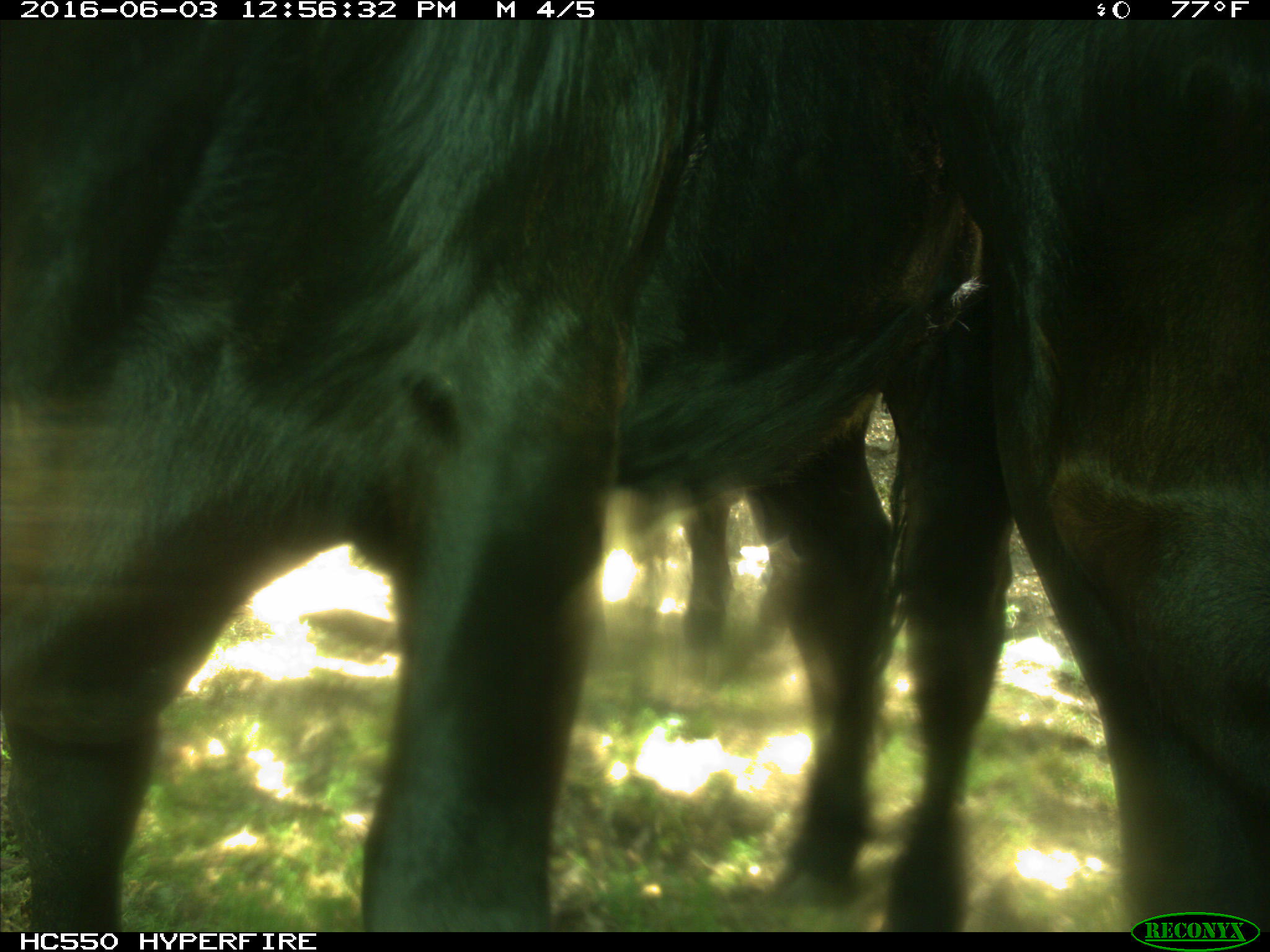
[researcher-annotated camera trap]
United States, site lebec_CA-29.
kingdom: Animalia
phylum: Chordata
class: Mammalia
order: Artiodactyla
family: Bovidae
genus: Bos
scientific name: Bos taurus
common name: domestic cow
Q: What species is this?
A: Bos taurus (domestic cow).